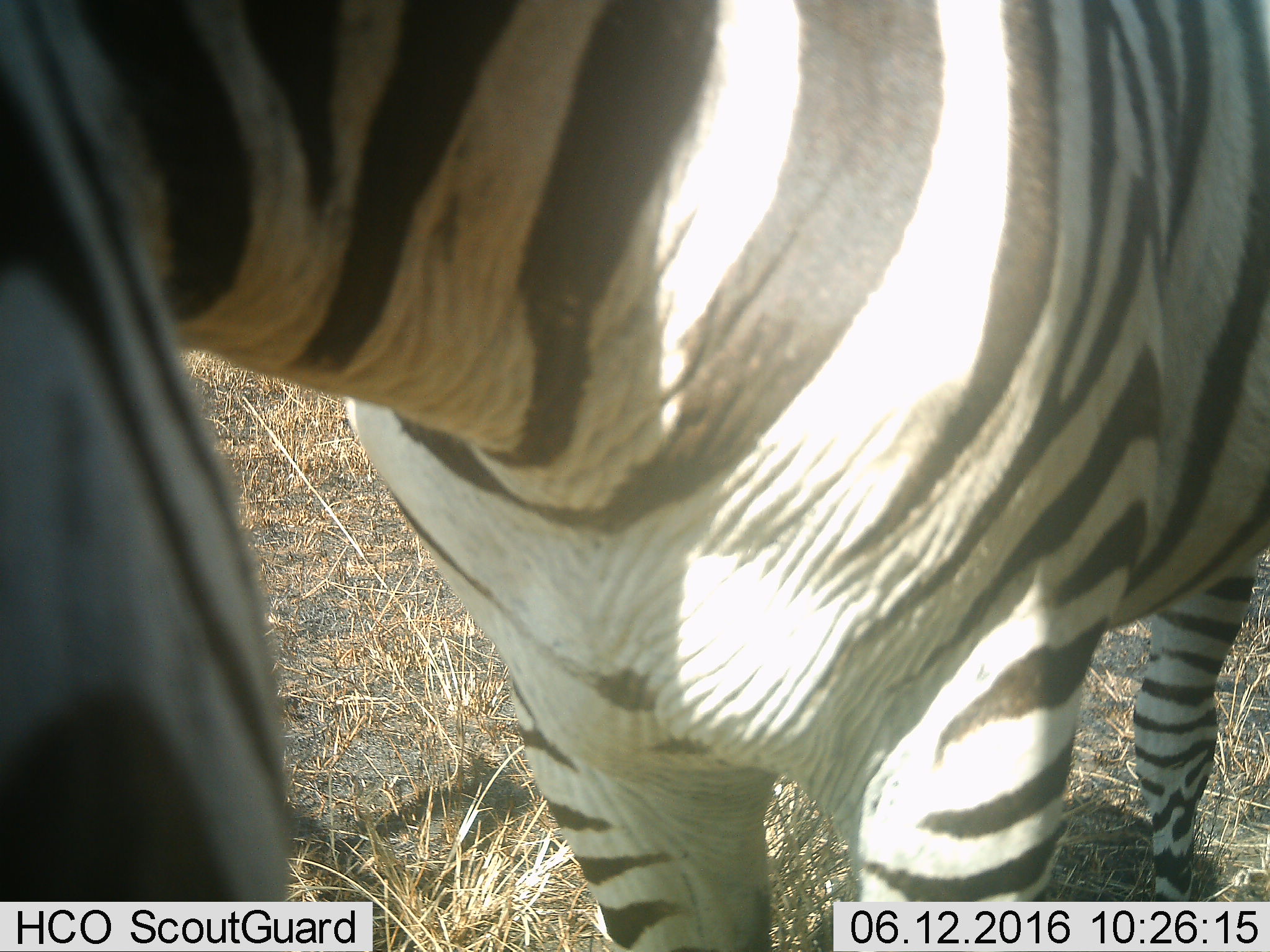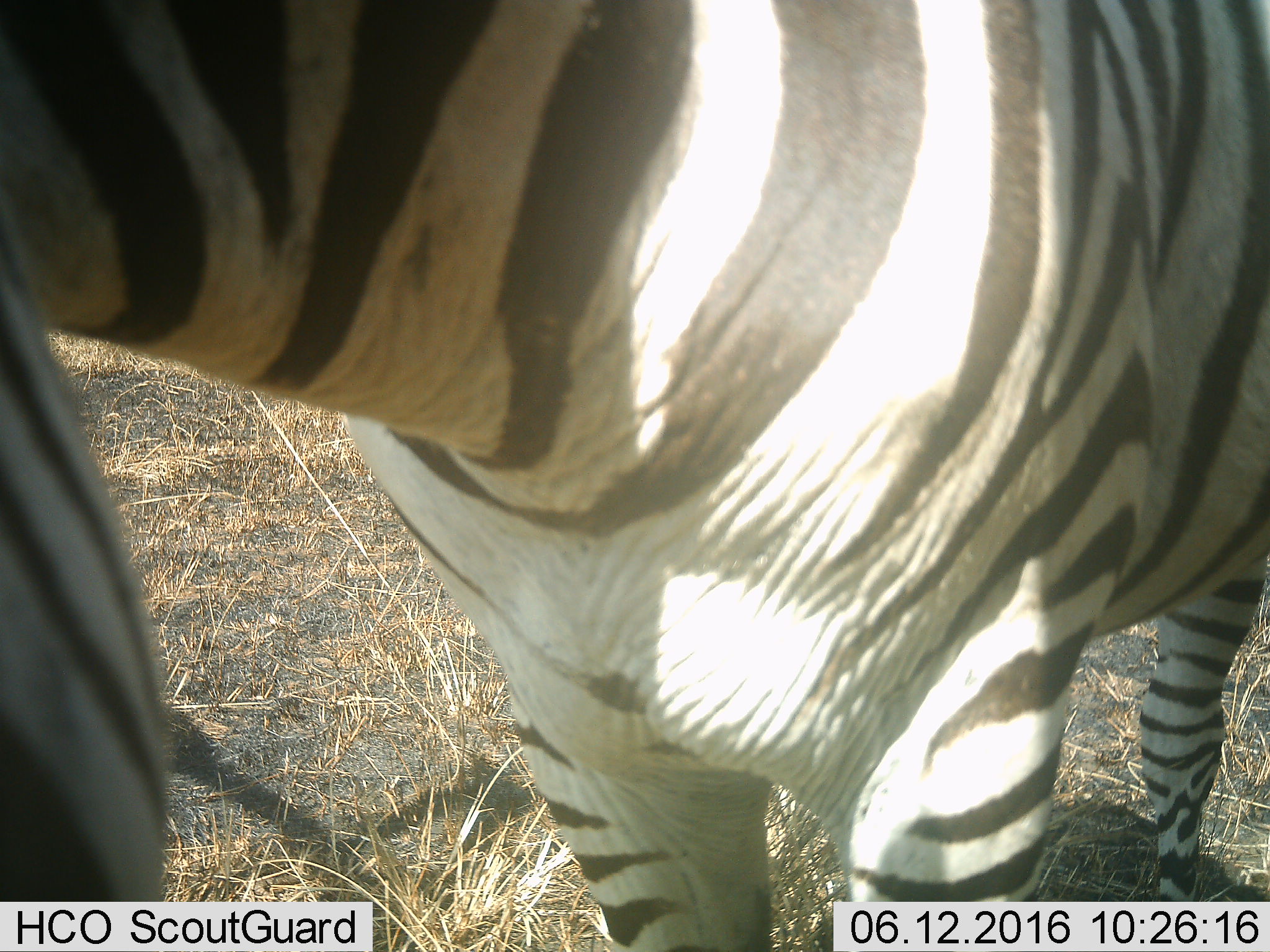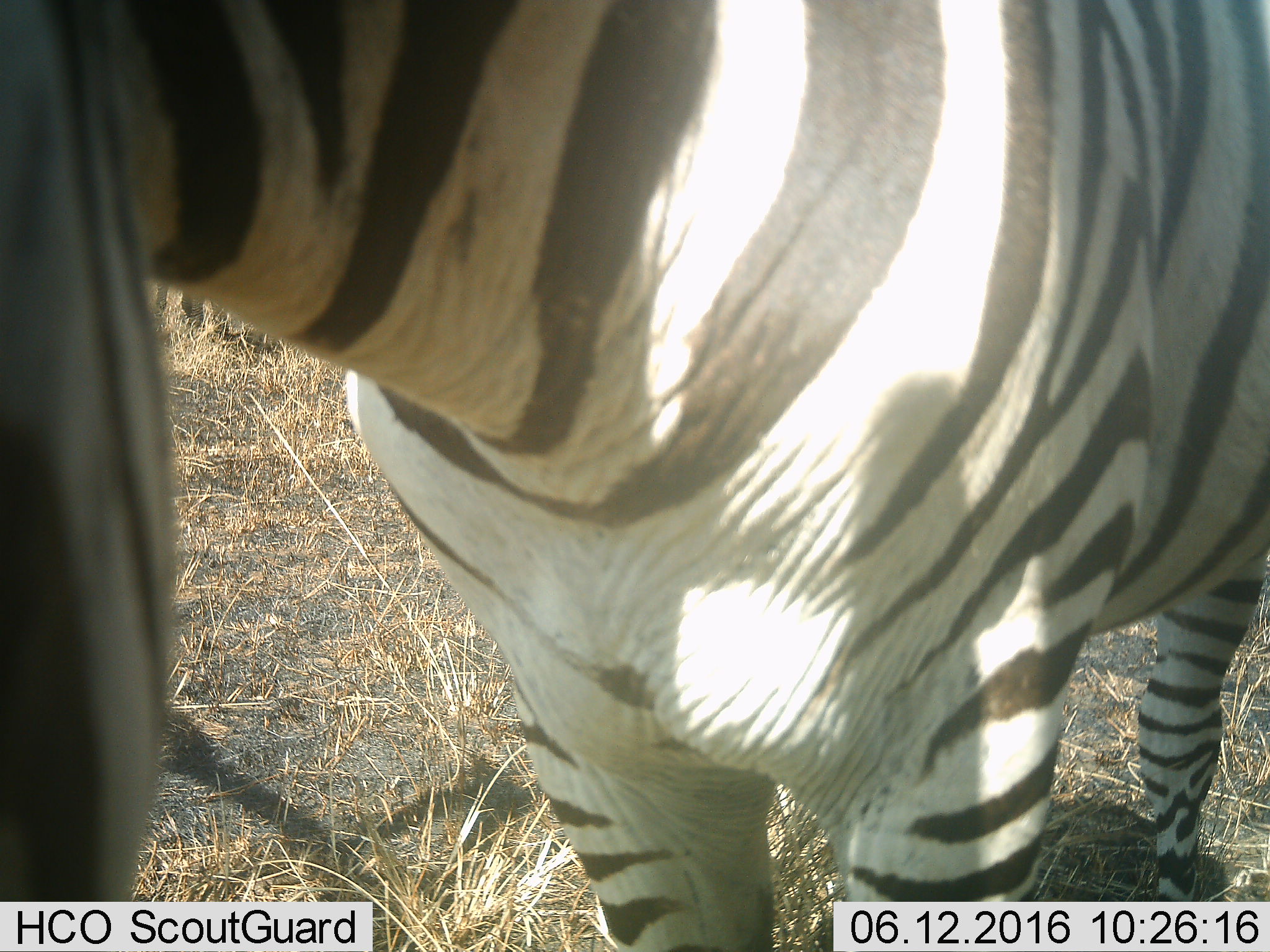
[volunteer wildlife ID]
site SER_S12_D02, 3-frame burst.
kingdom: Animalia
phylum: Chordata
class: Mammalia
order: Perissodactyla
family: Equidae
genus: Equus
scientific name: Equus quagga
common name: plains zebra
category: zebraplains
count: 1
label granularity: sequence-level